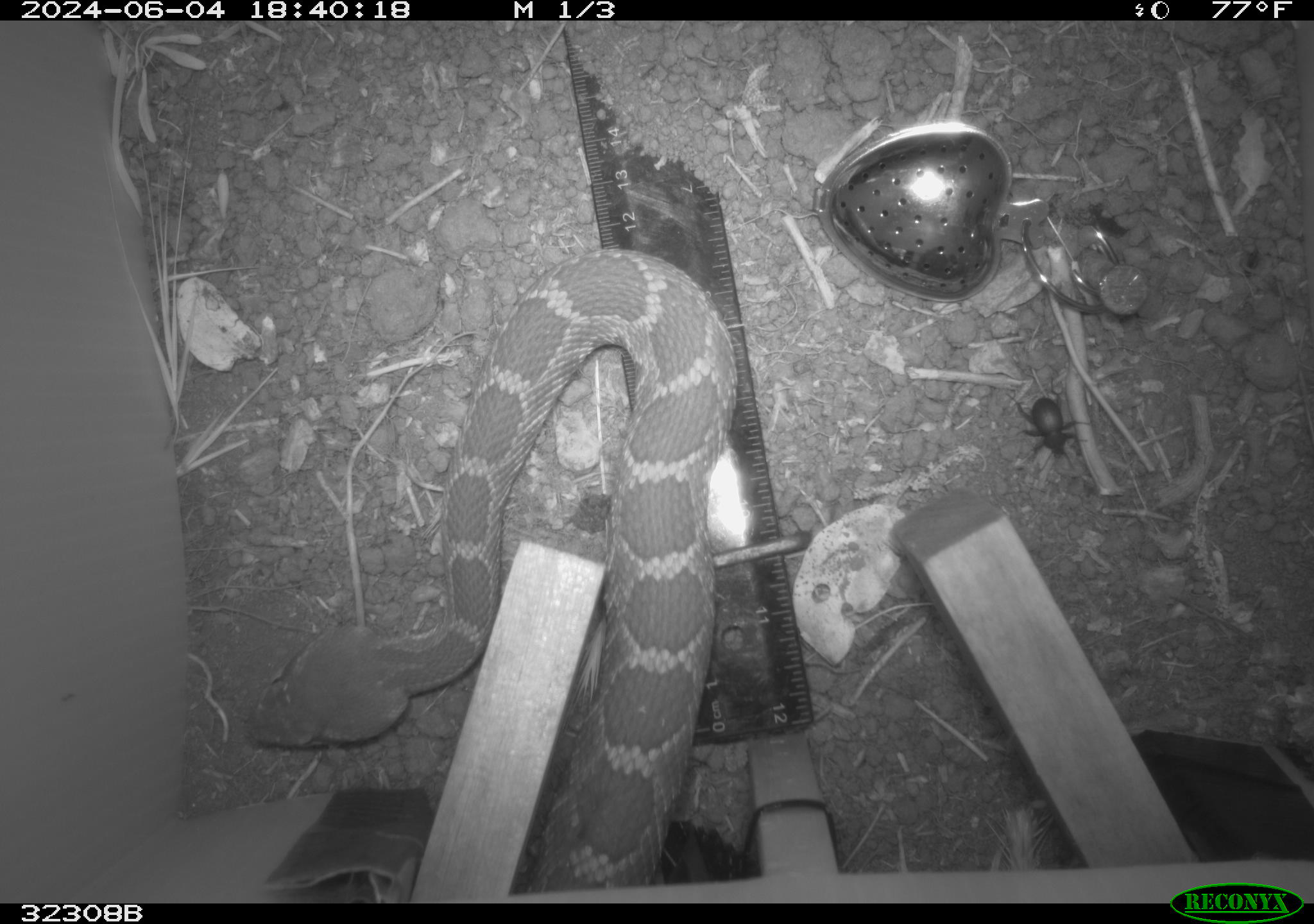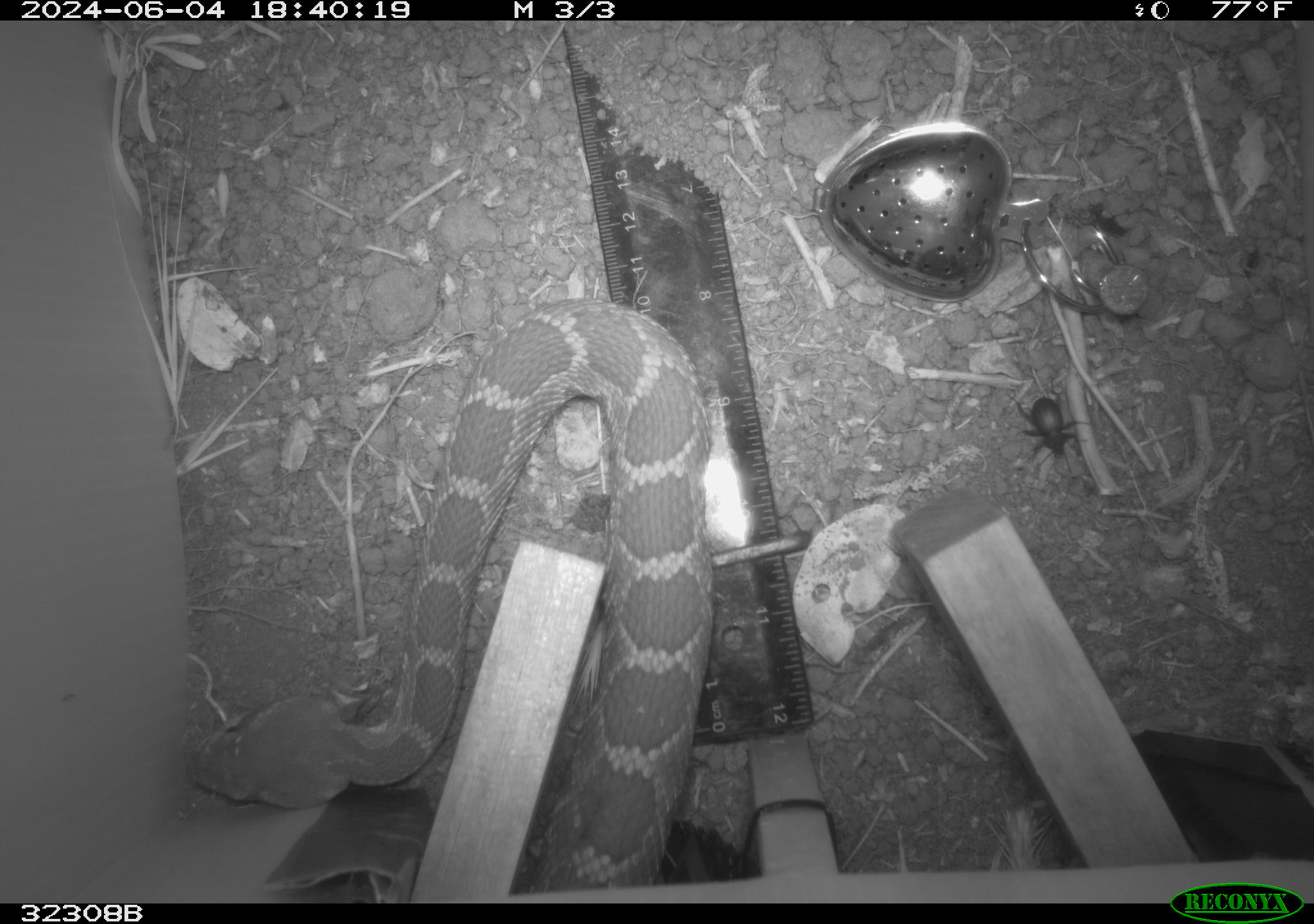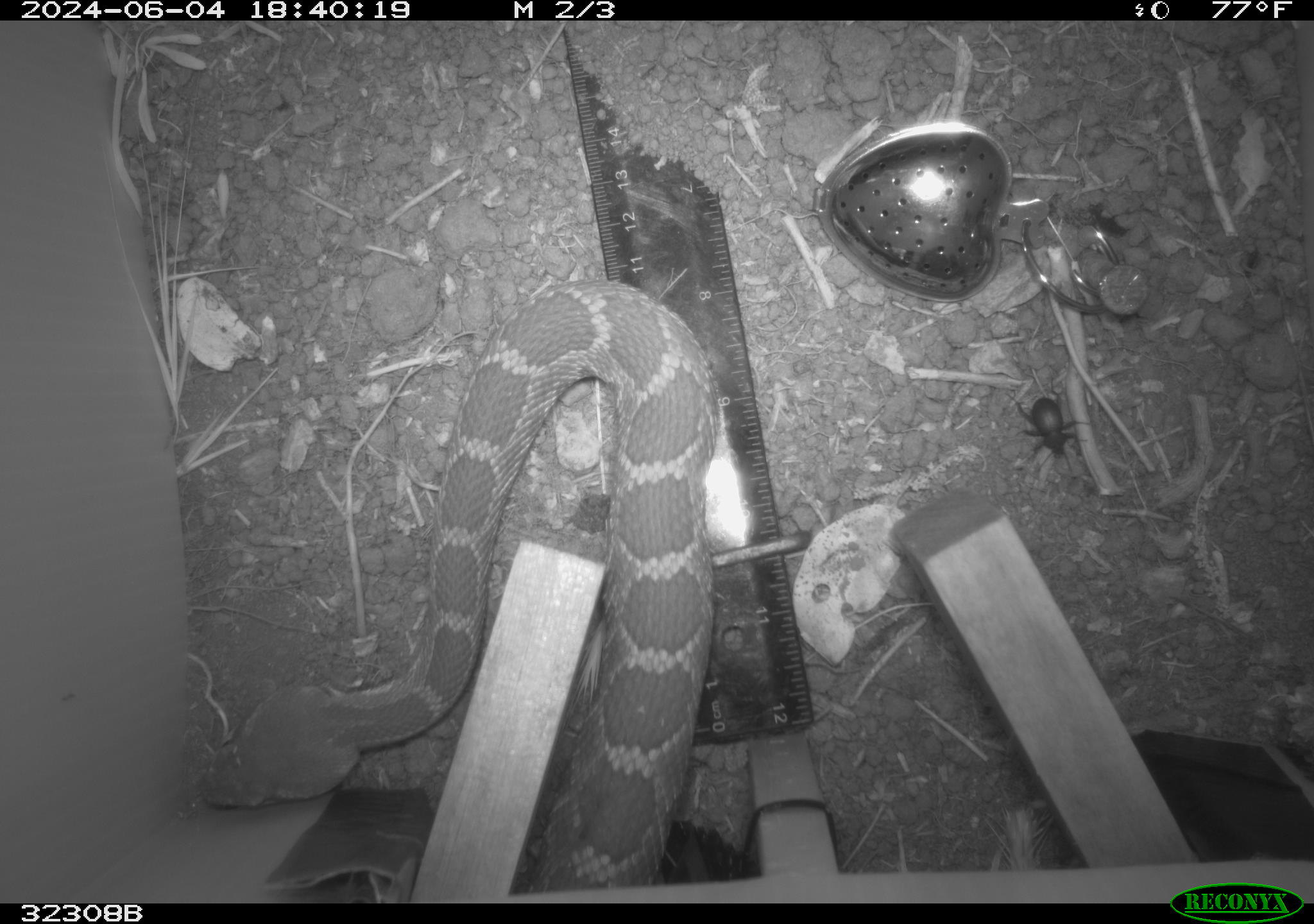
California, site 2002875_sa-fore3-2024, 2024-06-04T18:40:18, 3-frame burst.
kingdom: Animalia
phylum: Chordata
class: Reptilia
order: Squamata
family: Viperidae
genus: Crotalus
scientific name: Crotalus oreganus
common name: western rattlesnake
Western rattlesnake (Crotalus oreganus).